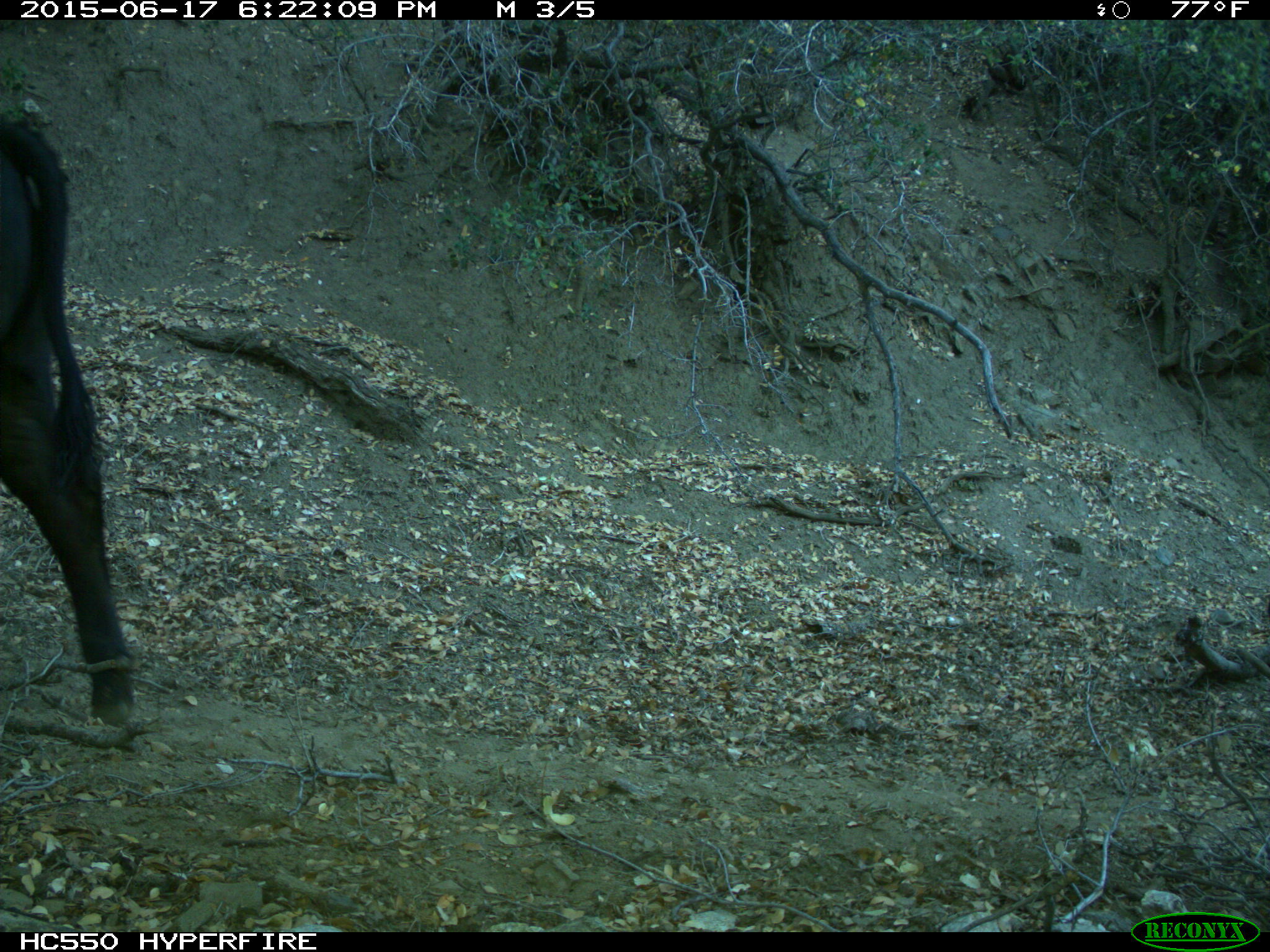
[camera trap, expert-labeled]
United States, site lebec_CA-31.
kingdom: Animalia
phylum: Chordata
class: Mammalia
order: Artiodactyla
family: Bovidae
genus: Bos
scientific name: Bos taurus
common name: domestic cow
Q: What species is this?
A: Bos taurus (domestic cow).